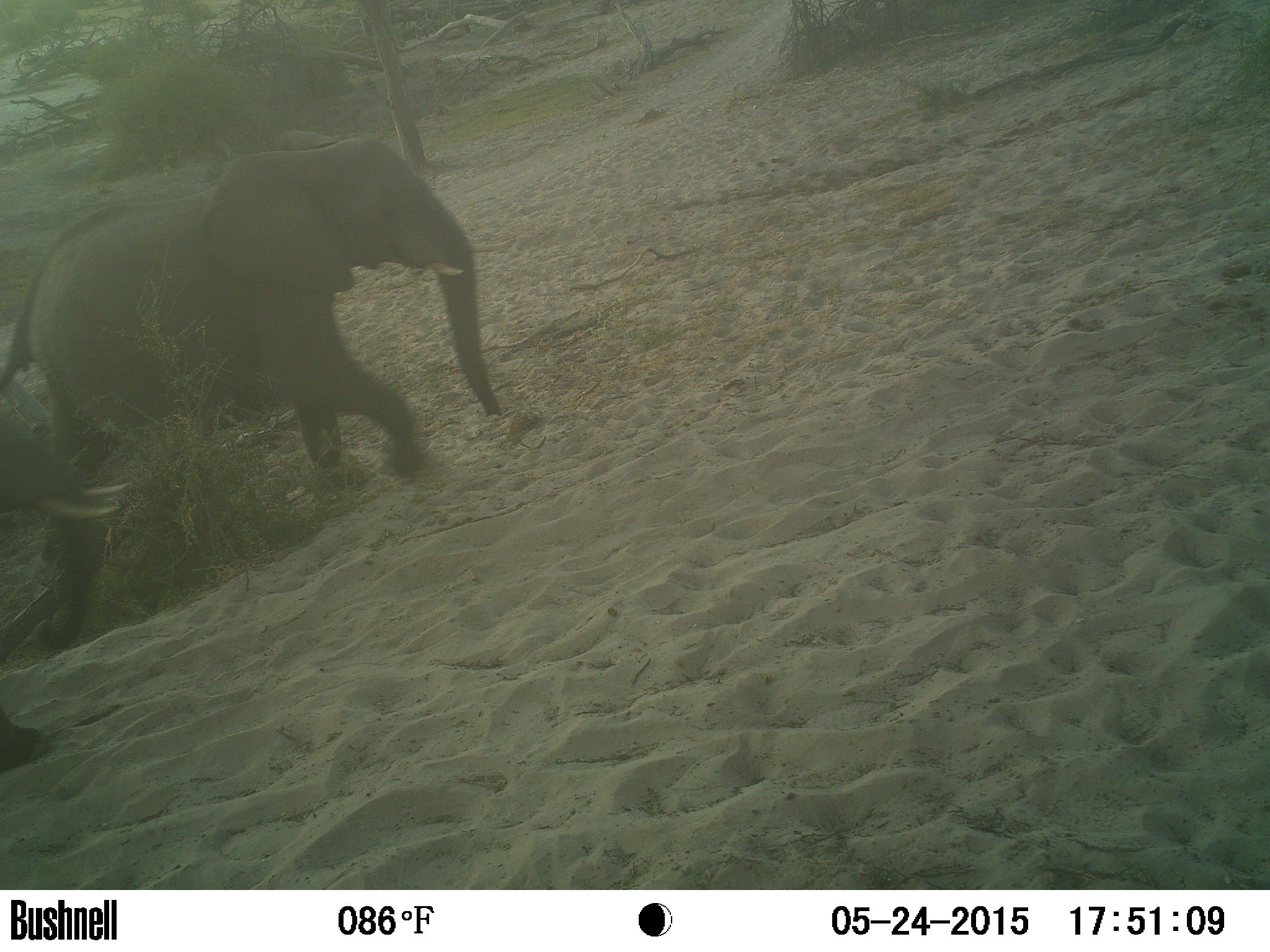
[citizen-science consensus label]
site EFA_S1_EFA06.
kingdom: Animalia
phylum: Chordata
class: Mammalia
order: Proboscidea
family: Elephantidae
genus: Loxodonta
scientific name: Loxodonta africana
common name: african bush elephant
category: elephant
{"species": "elephant (african bush elephant) (Loxodonta africana)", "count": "2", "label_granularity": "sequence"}